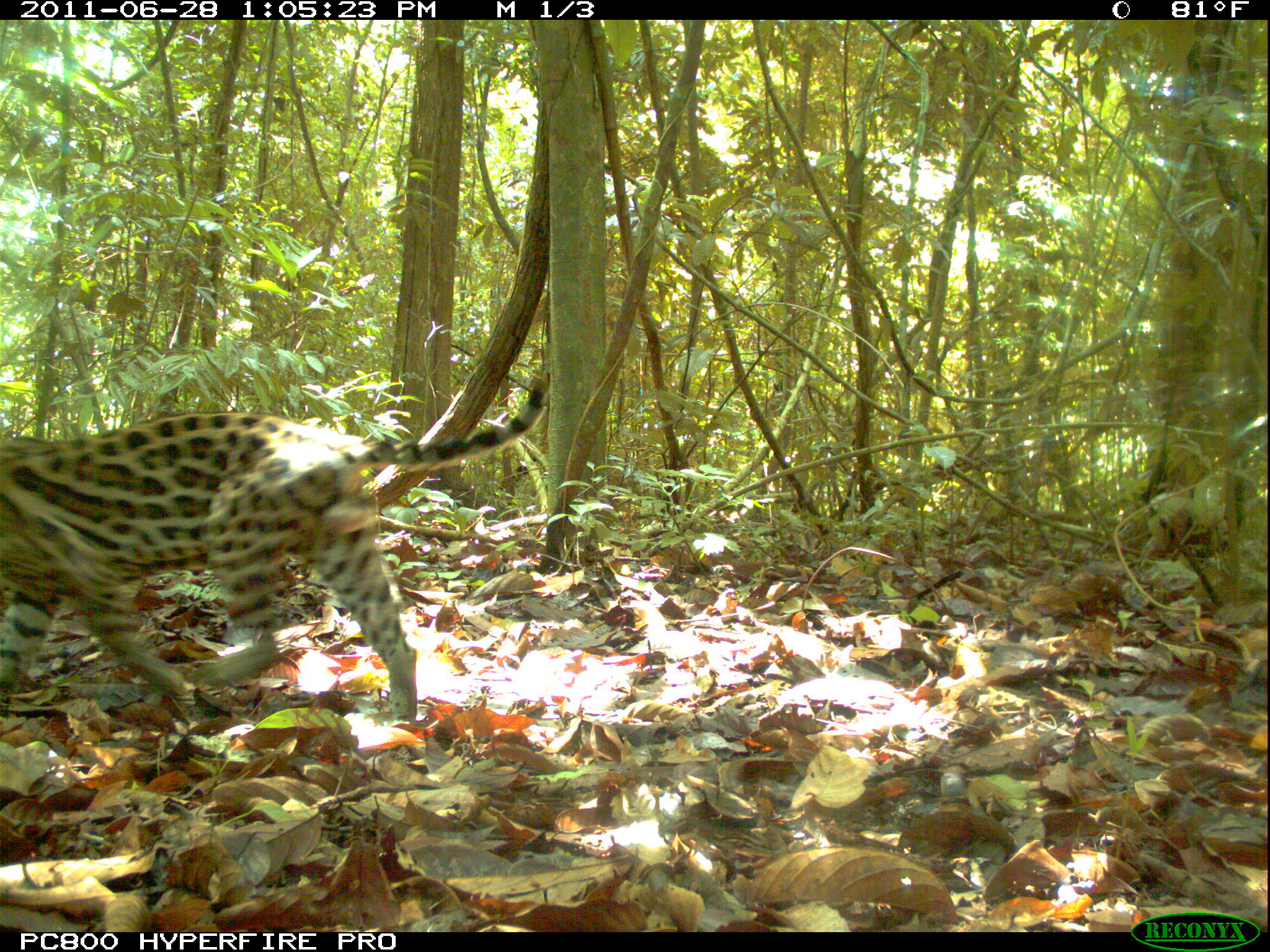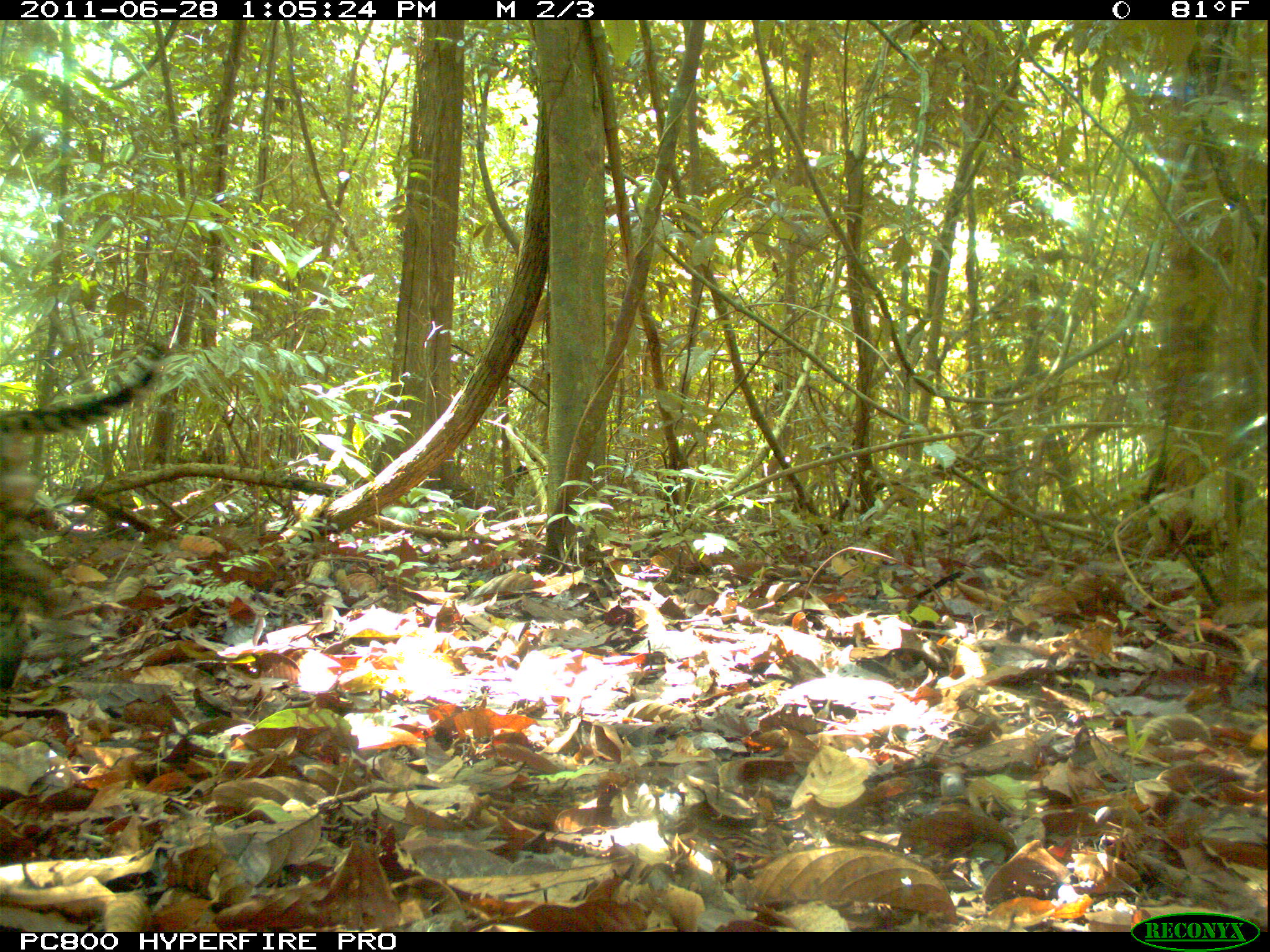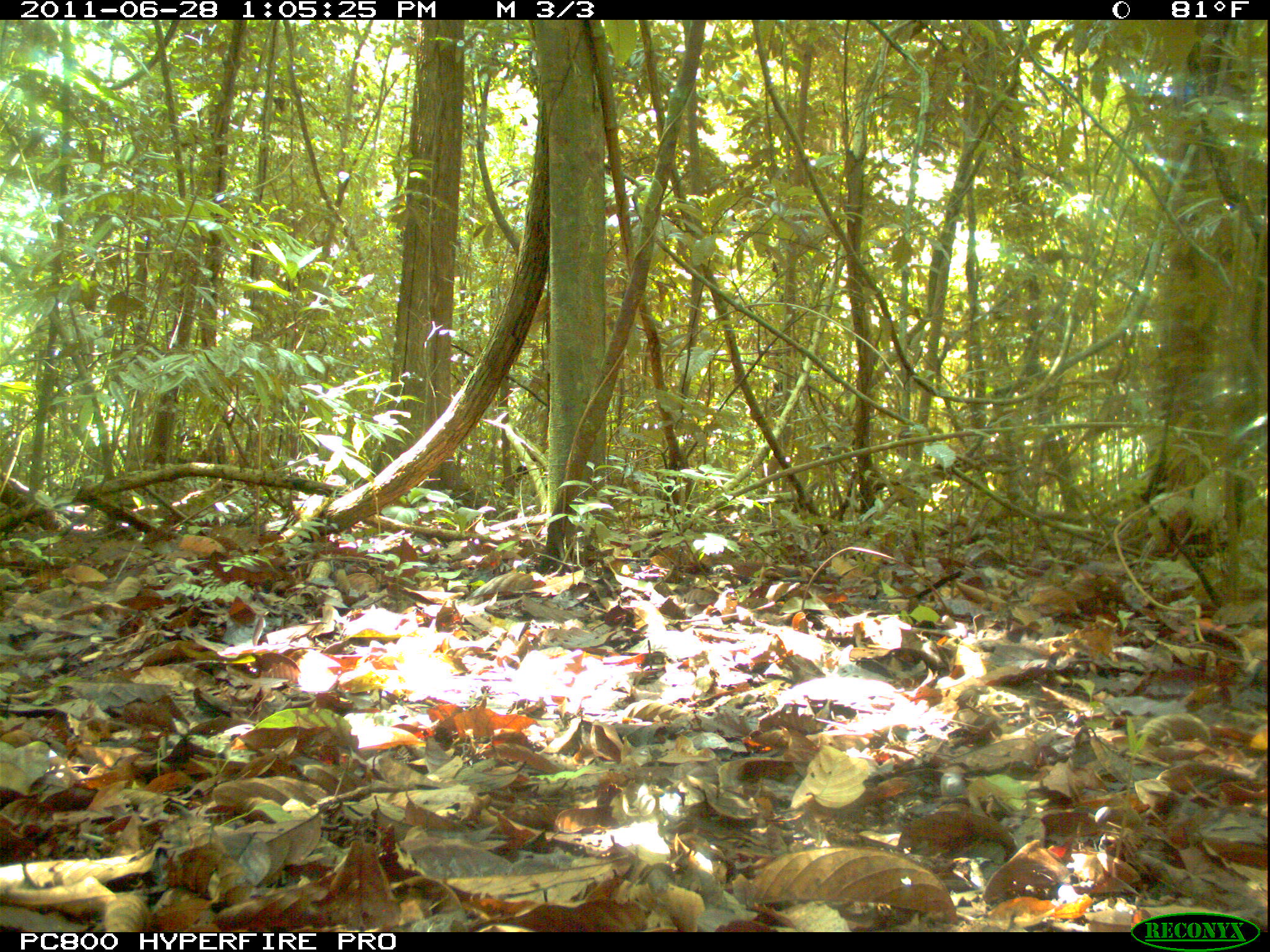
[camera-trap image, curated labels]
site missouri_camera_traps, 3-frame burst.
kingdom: Animalia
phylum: Chordata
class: Mammalia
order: Carnivora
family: Felidae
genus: Leopardus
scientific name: Leopardus pardalis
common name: ocelot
Ocelot (Leopardus pardalis). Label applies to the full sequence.